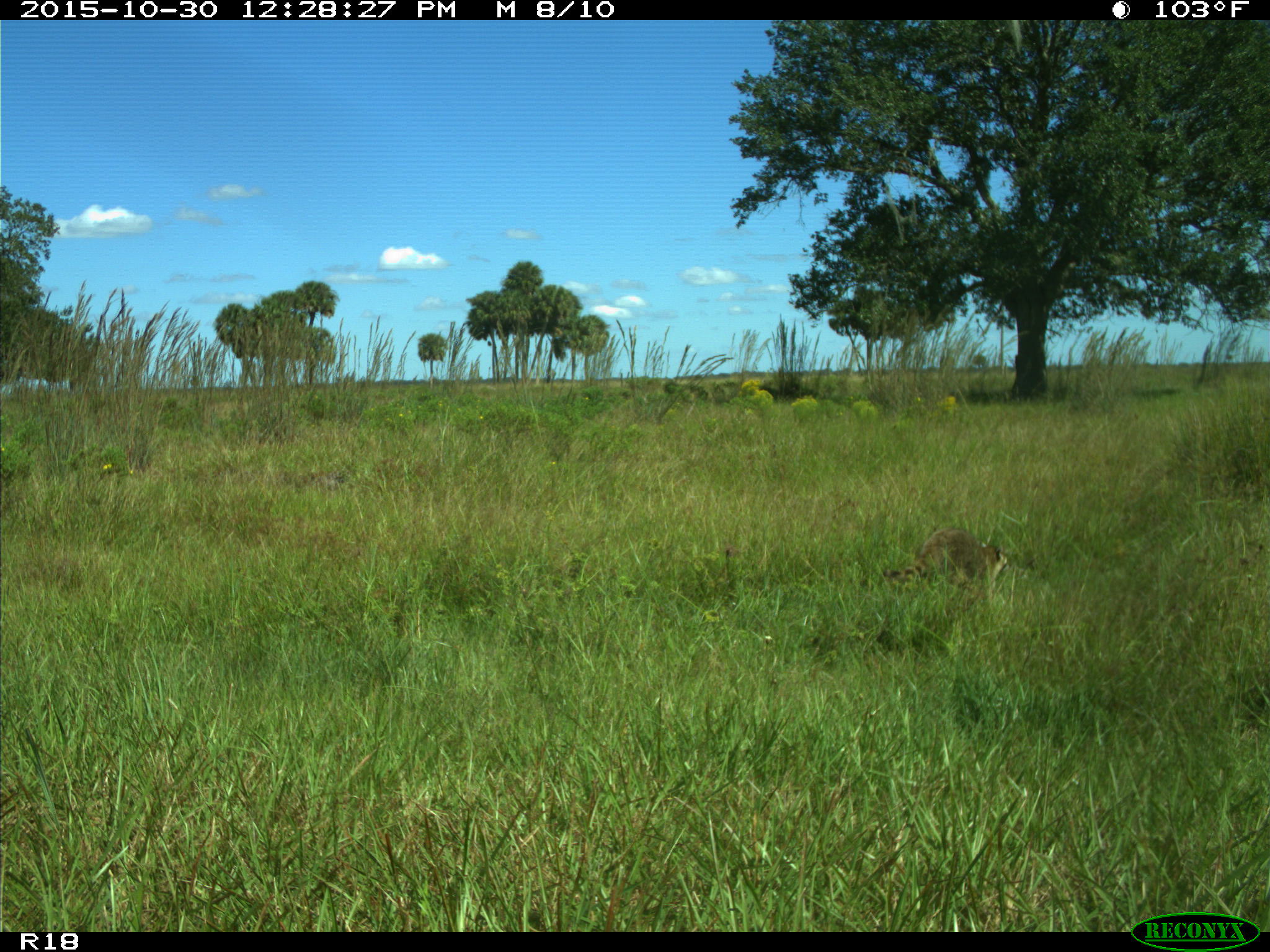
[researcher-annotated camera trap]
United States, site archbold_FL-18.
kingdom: Animalia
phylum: Chordata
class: Mammalia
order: Carnivora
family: Procyonidae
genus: Procyon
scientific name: Procyon lotor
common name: common raccoon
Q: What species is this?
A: Procyon lotor (common raccoon).